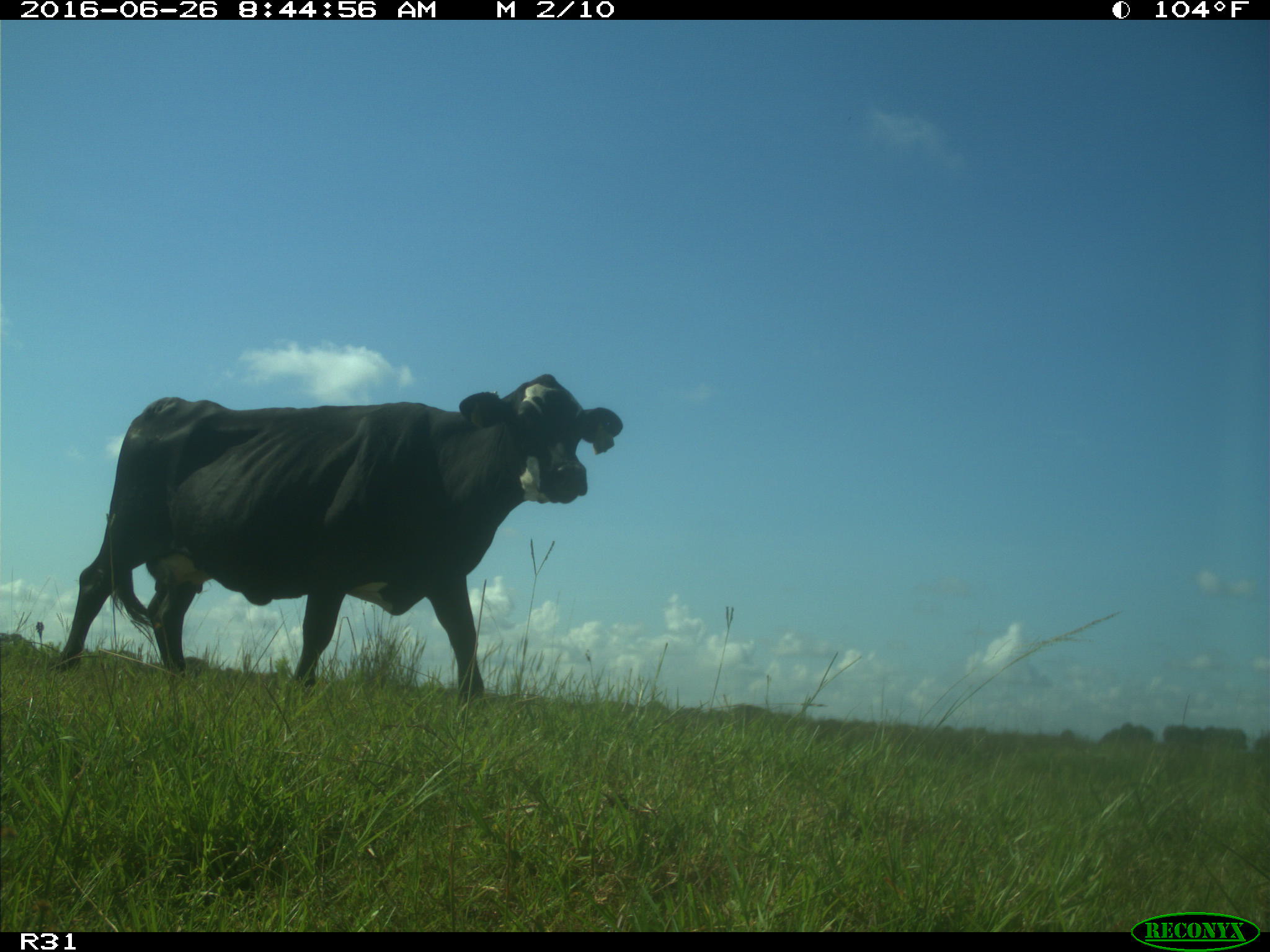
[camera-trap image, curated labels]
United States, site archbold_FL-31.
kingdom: Animalia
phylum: Chordata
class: Mammalia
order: Artiodactyla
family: Bovidae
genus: Bos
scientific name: Bos taurus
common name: domestic cow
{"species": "Bos taurus (domestic cow)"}